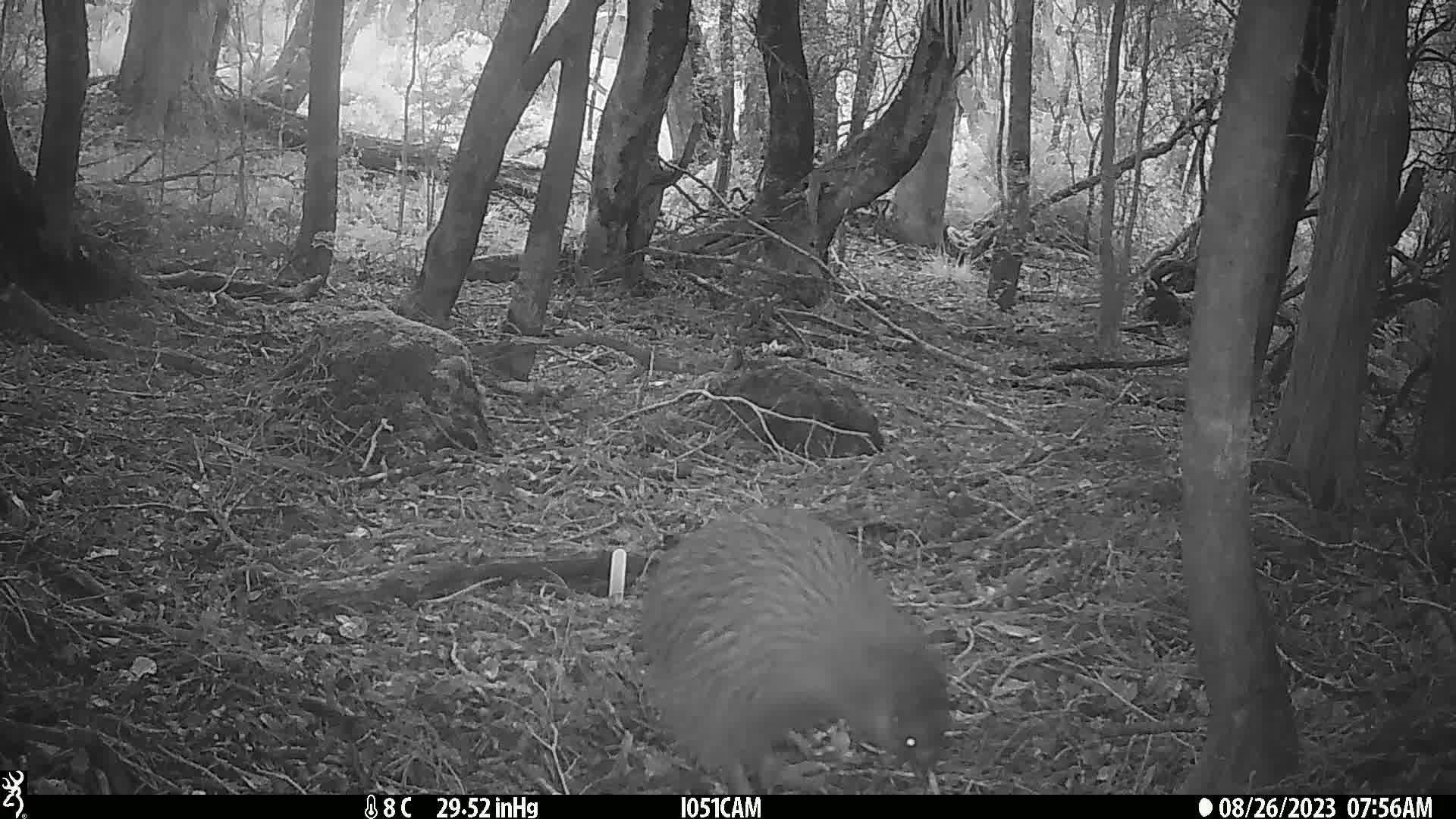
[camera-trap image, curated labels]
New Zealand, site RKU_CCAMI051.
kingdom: Animalia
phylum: Chordata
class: Aves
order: Apterygiformes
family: Apterygidae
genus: Apteryx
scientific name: Apteryx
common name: kiwi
Kiwi (Apteryx).